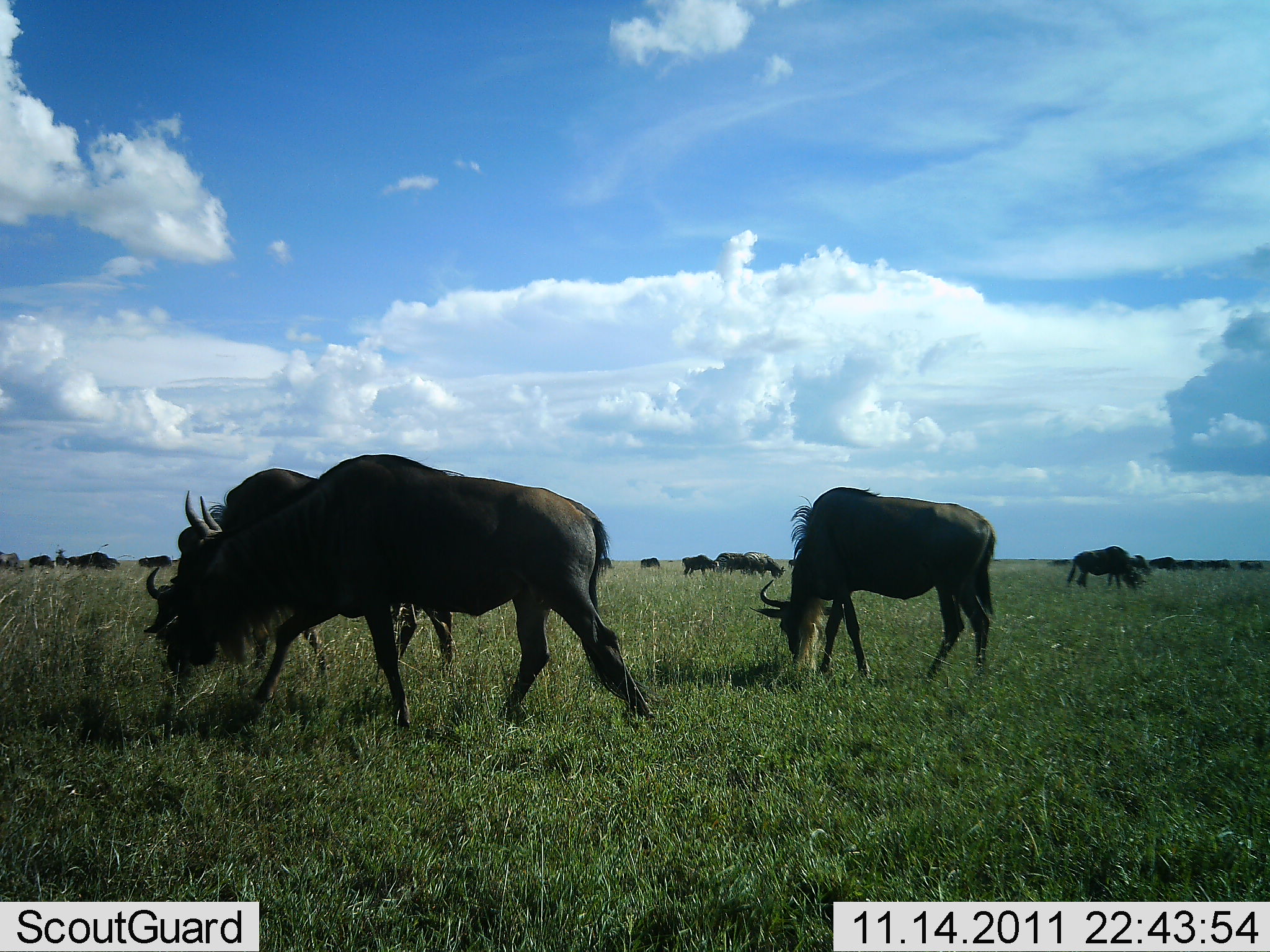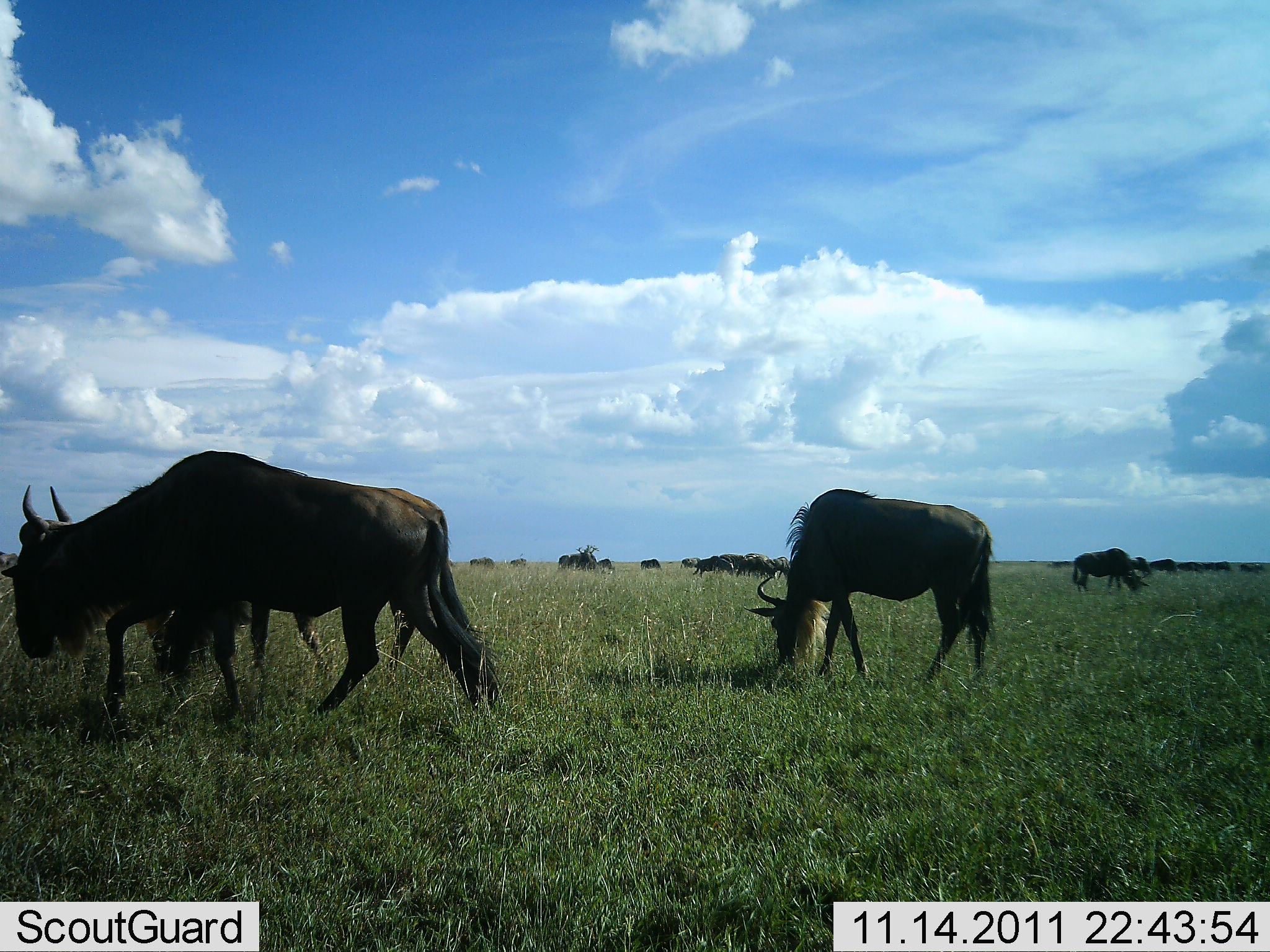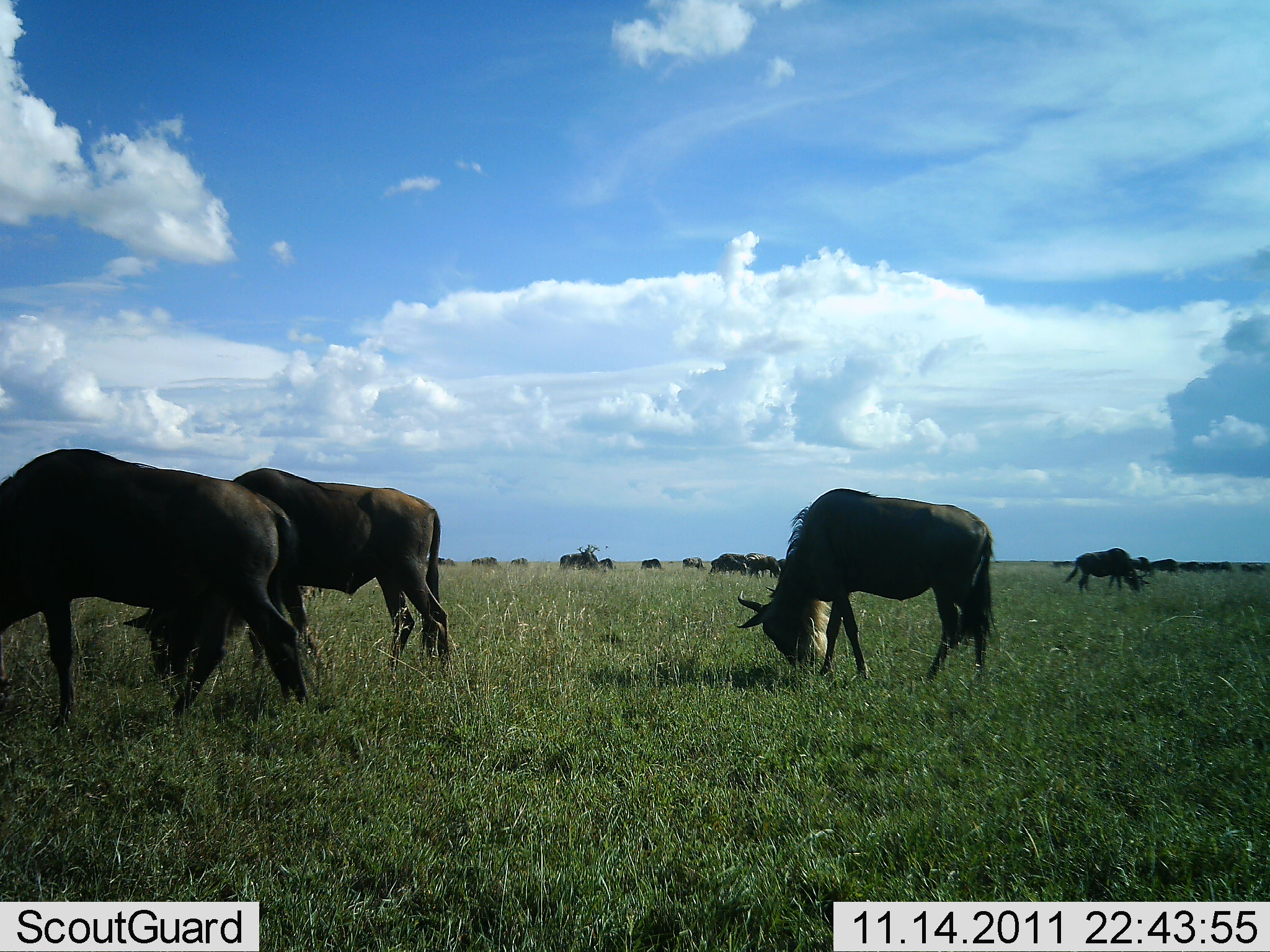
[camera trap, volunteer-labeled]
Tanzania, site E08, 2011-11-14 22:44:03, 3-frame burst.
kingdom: Animalia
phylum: Chordata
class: Mammalia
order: Artiodactyla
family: Bovidae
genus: Connochaetes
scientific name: Connochaetes taurinus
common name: blue wildebeest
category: wildebeest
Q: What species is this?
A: Wildebeest (blue wildebeest) (Connochaetes taurinus).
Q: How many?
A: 11-50.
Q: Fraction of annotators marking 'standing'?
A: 8%.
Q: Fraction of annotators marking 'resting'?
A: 0%.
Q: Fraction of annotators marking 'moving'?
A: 54%.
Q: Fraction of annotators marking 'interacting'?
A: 0%.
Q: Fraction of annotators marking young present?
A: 0%.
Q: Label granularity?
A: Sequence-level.